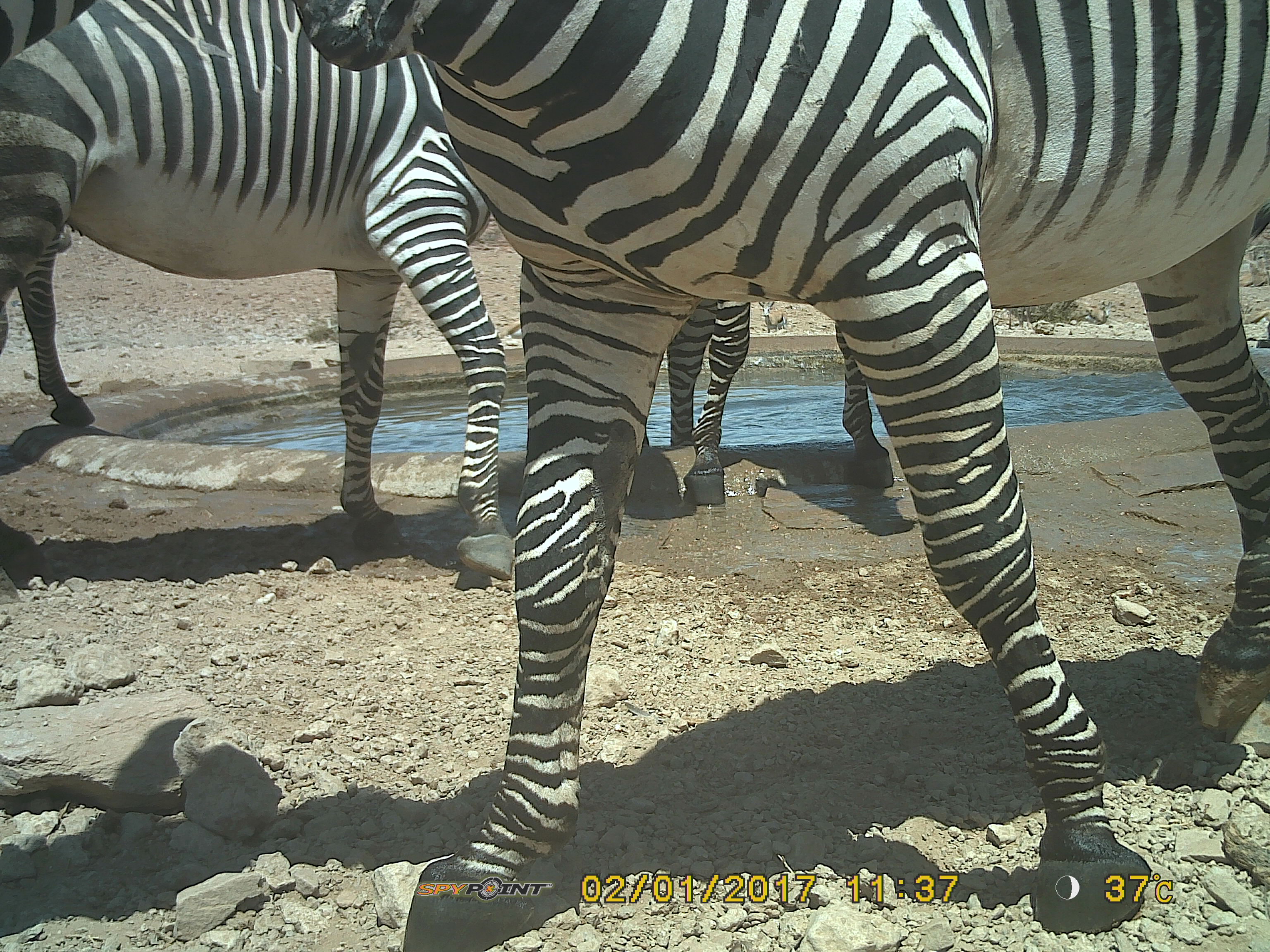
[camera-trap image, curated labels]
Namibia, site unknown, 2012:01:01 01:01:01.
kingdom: Animalia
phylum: Chordata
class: Mammalia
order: Perissodactyla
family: Equidae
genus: Equus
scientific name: Equus zebra hartmannae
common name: hartmann's mountain zebra